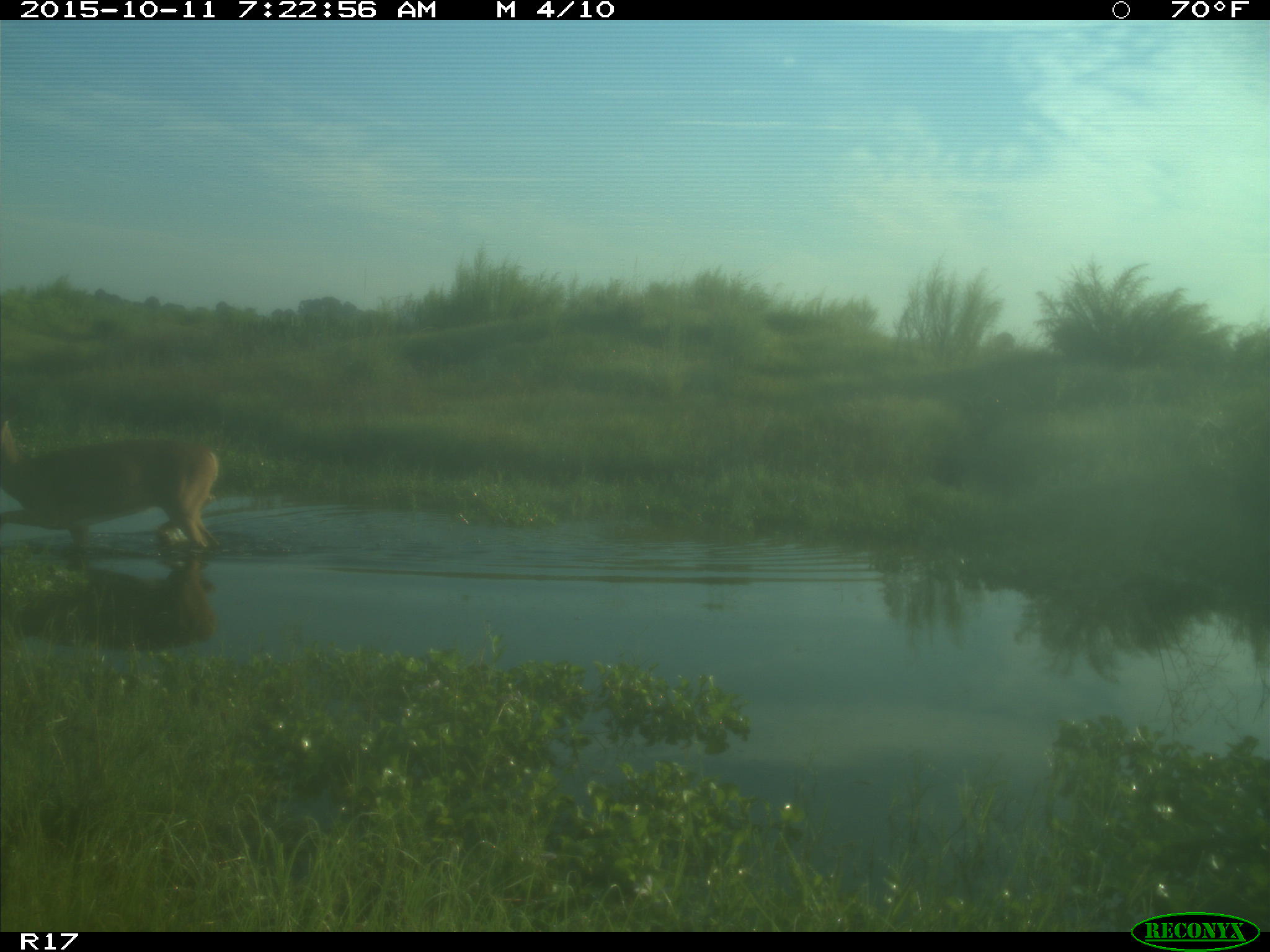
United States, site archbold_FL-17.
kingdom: Animalia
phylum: Chordata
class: Mammalia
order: Artiodactyla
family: Cervidae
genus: Odocoileus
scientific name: Odocoileus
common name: deer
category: unidentified deer